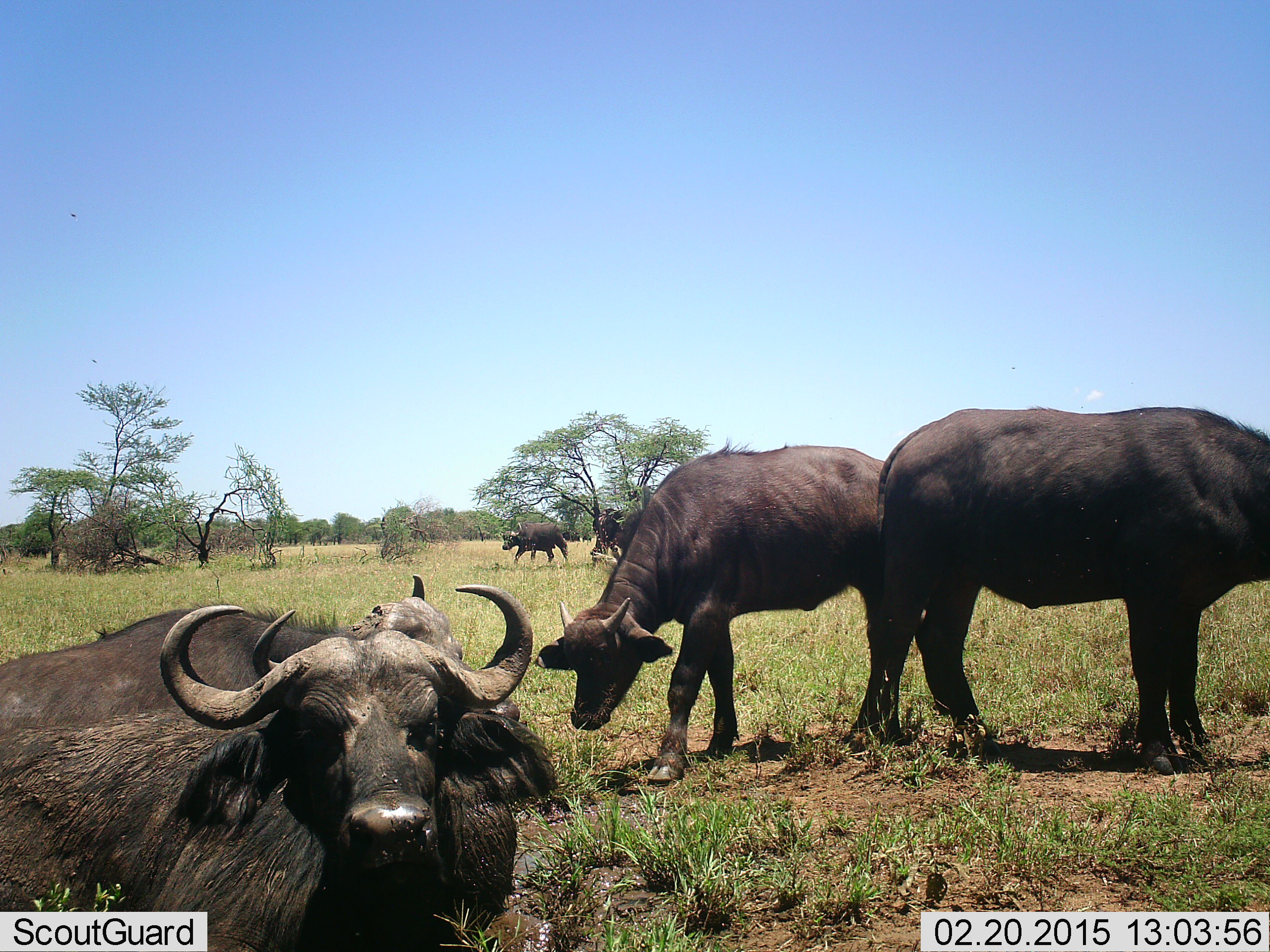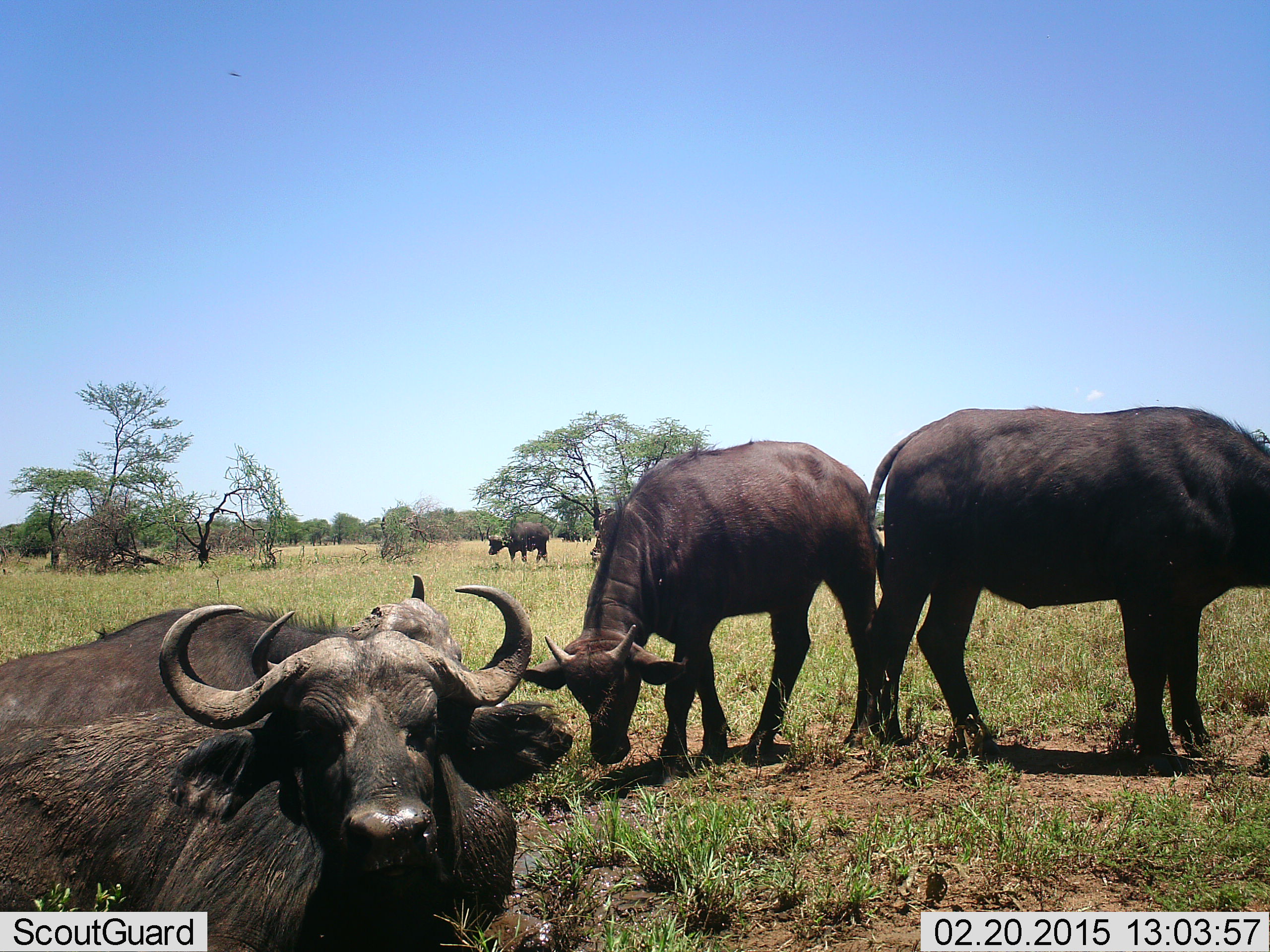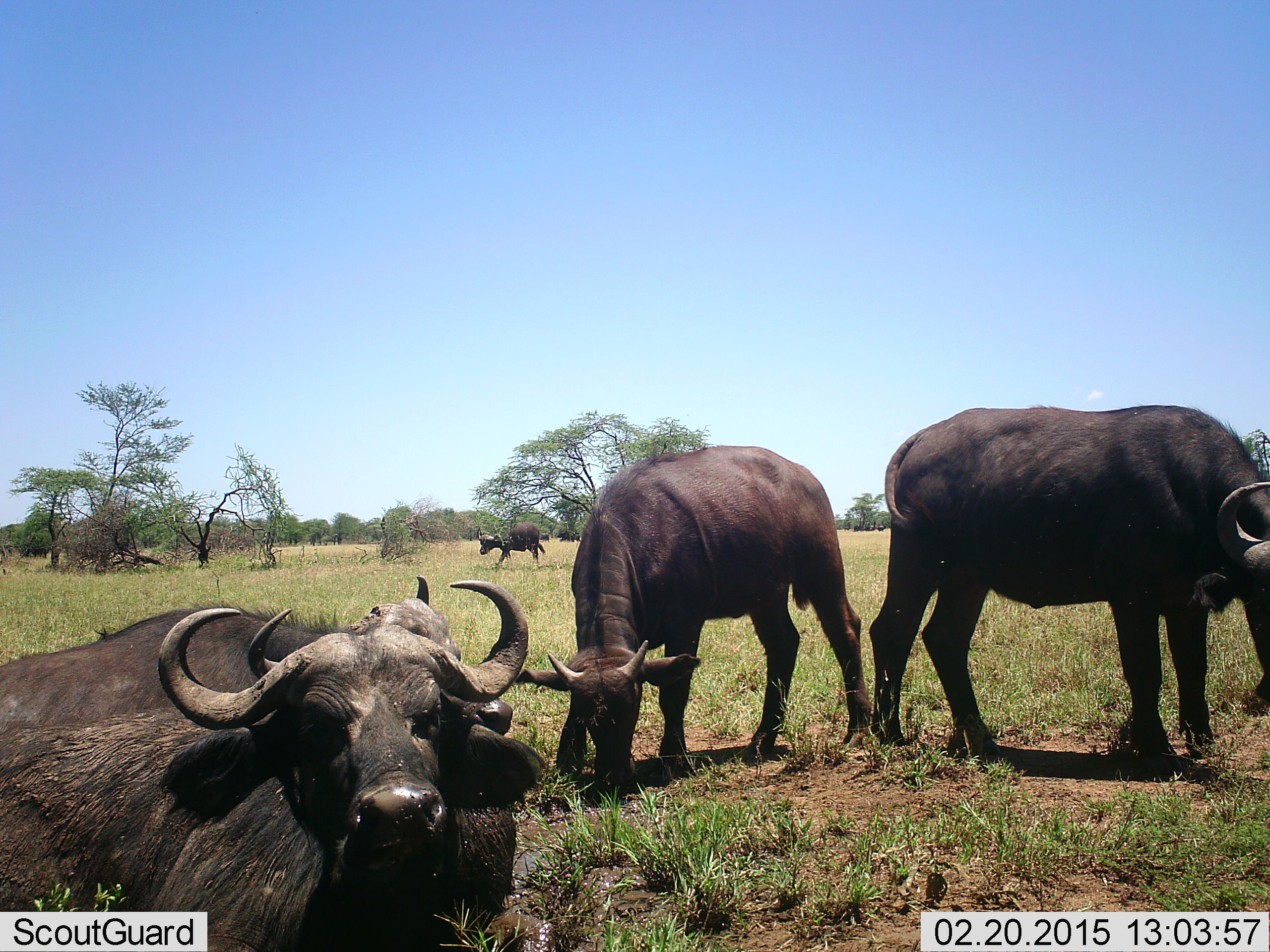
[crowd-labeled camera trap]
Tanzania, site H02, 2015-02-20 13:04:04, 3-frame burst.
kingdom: Animalia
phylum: Chordata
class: Mammalia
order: Artiodactyla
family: Bovidae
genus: Syncerus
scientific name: Syncerus caffer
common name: cape buffalo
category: buffalo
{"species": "buffalo (cape buffalo) (Syncerus caffer)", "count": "5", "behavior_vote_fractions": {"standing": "70%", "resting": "90%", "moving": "10%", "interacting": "0%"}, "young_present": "40%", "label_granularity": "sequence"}